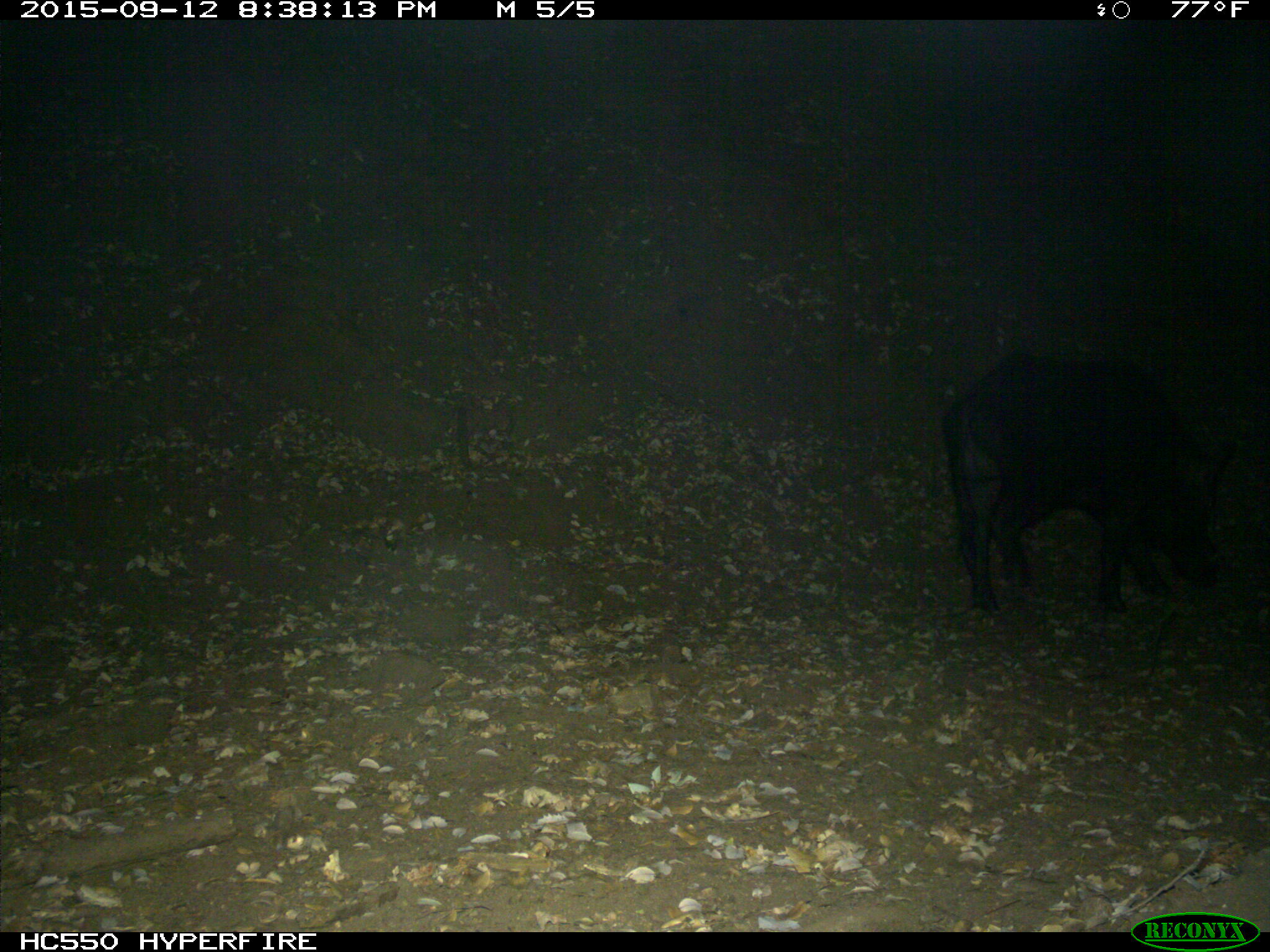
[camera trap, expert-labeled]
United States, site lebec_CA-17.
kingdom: Animalia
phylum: Chordata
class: Mammalia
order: Artiodactyla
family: Suidae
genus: Sus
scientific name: Sus scrofa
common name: wild boar